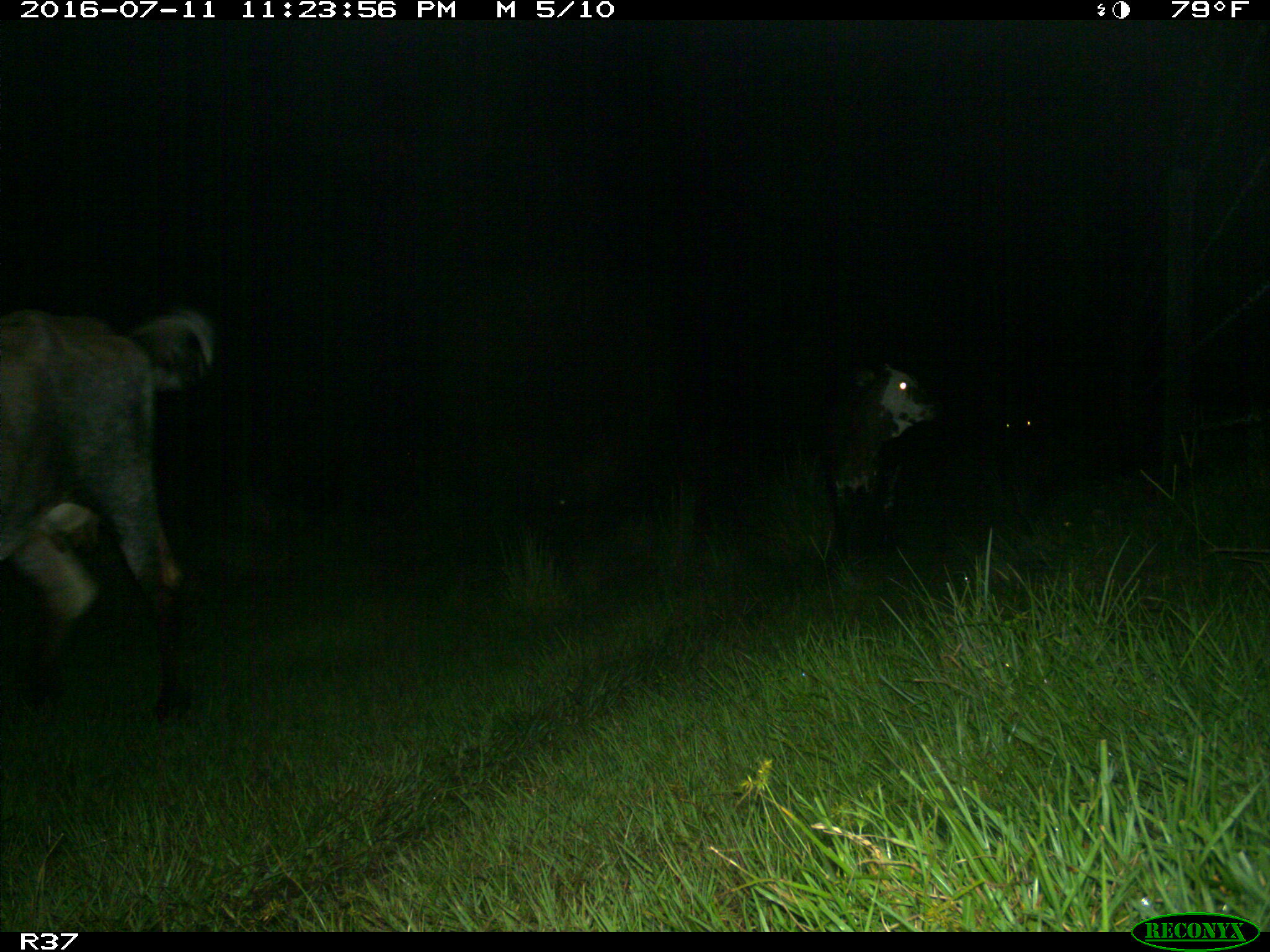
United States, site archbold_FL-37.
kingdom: Animalia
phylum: Chordata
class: Mammalia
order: Artiodactyla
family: Bovidae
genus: Bos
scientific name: Bos taurus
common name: domestic cow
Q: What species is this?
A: Bos taurus (domestic cow).